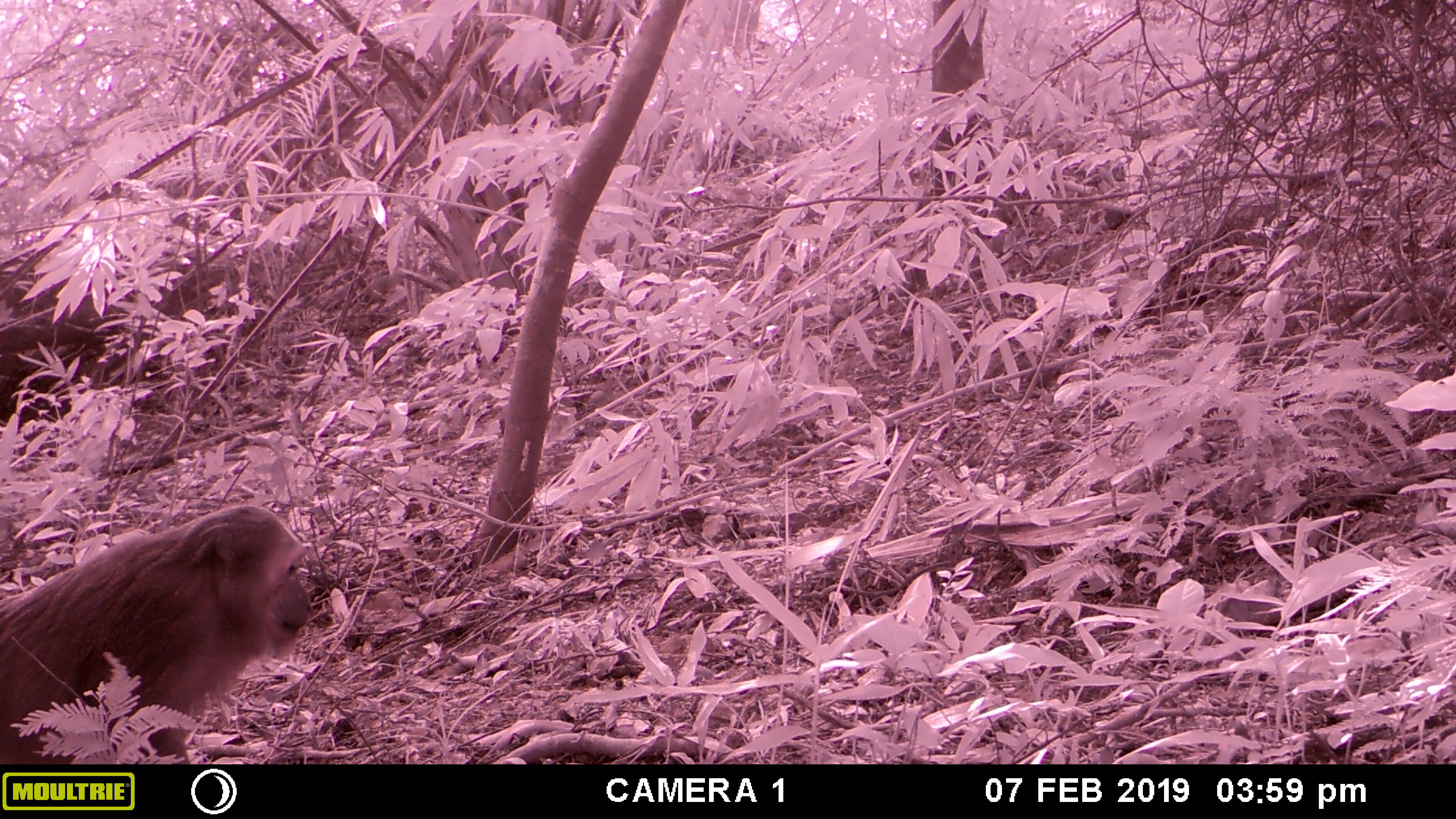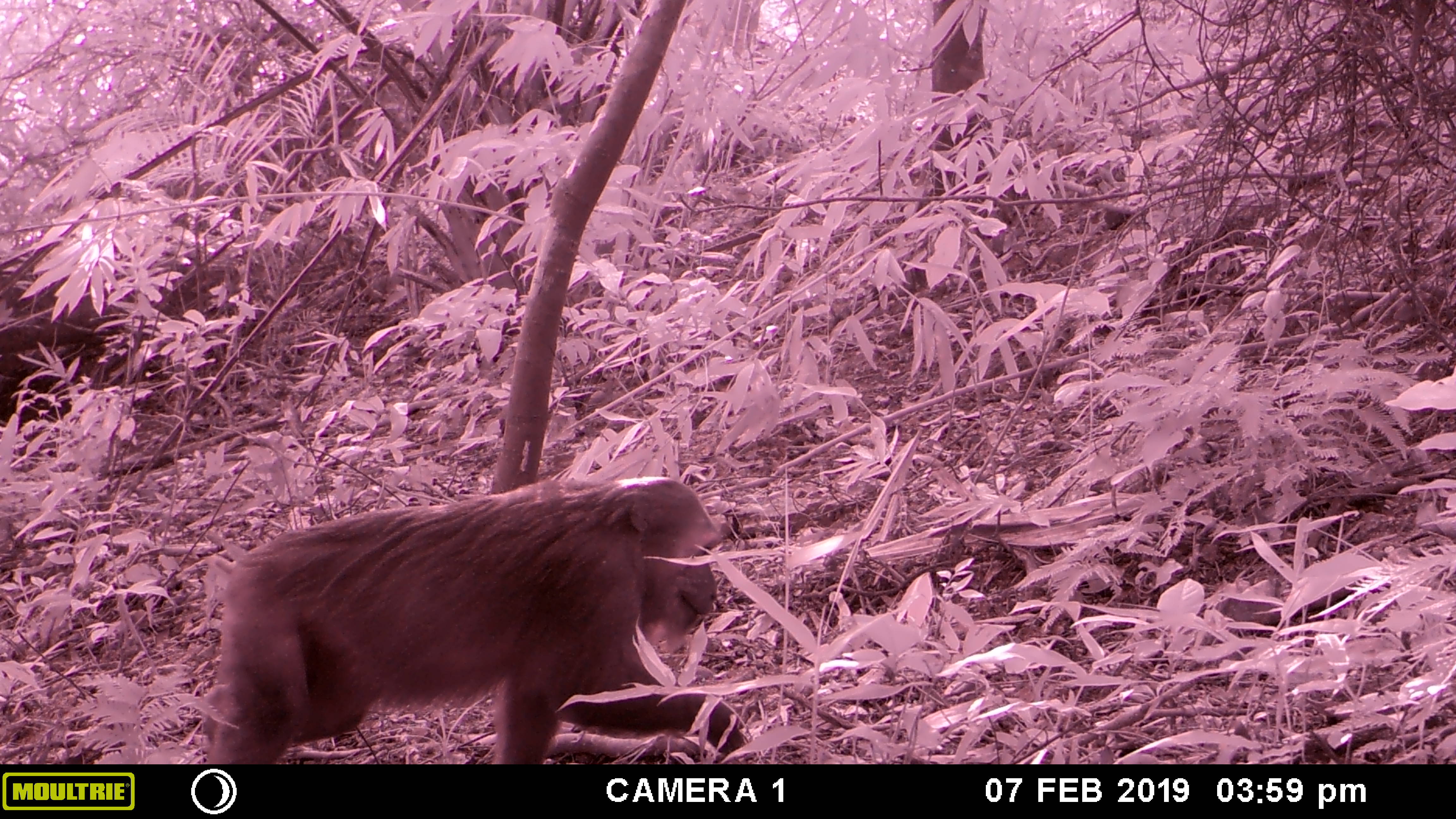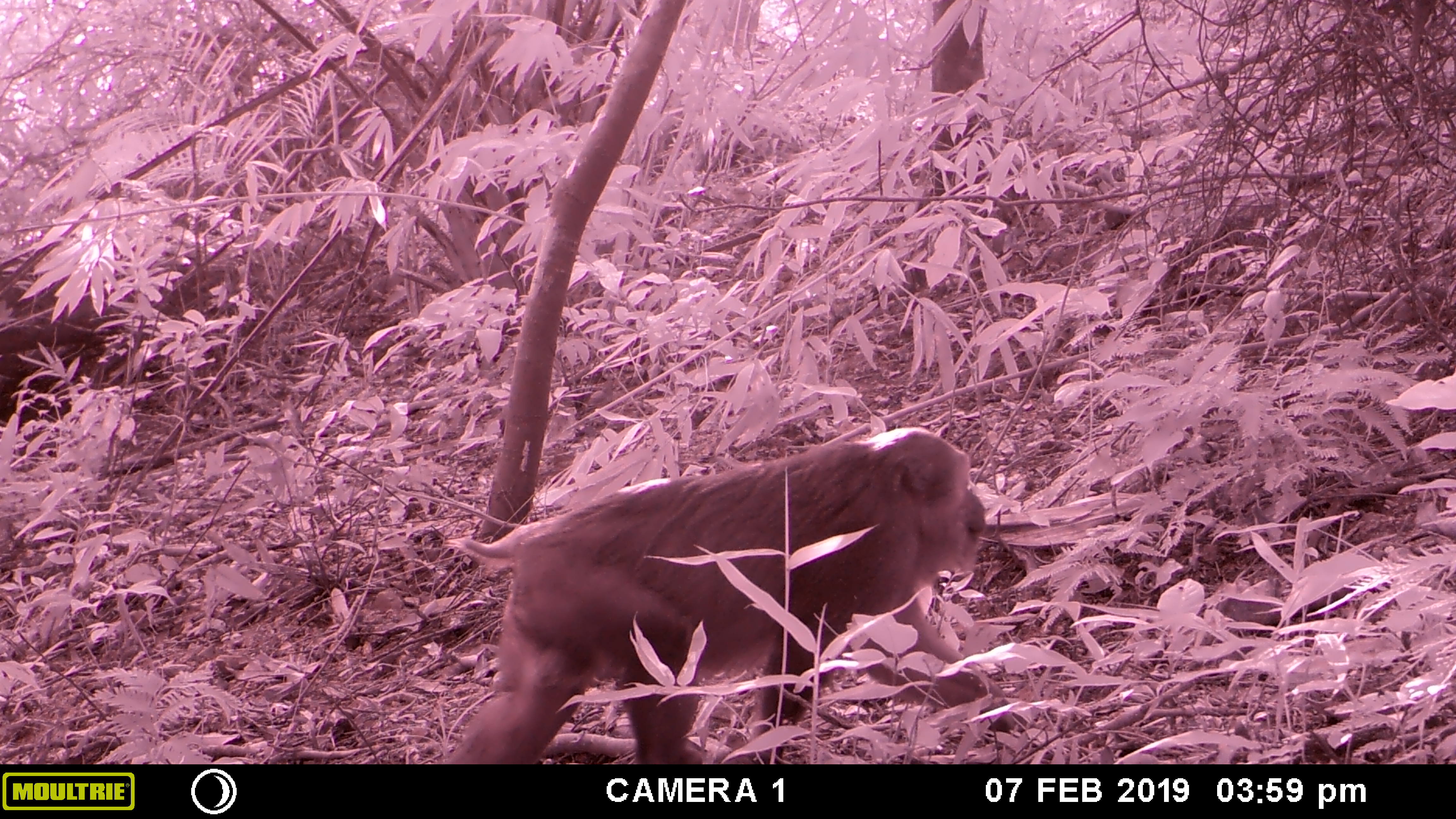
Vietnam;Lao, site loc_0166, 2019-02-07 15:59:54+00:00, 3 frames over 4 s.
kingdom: Animalia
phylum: Chordata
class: Mammalia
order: Primates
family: Cercopithecidae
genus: Macaca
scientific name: Macaca arctoides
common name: stump-tailed macaque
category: stump tailed macaque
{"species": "stump tailed macaque (stump-tailed macaque) (Macaca arctoides)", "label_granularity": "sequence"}